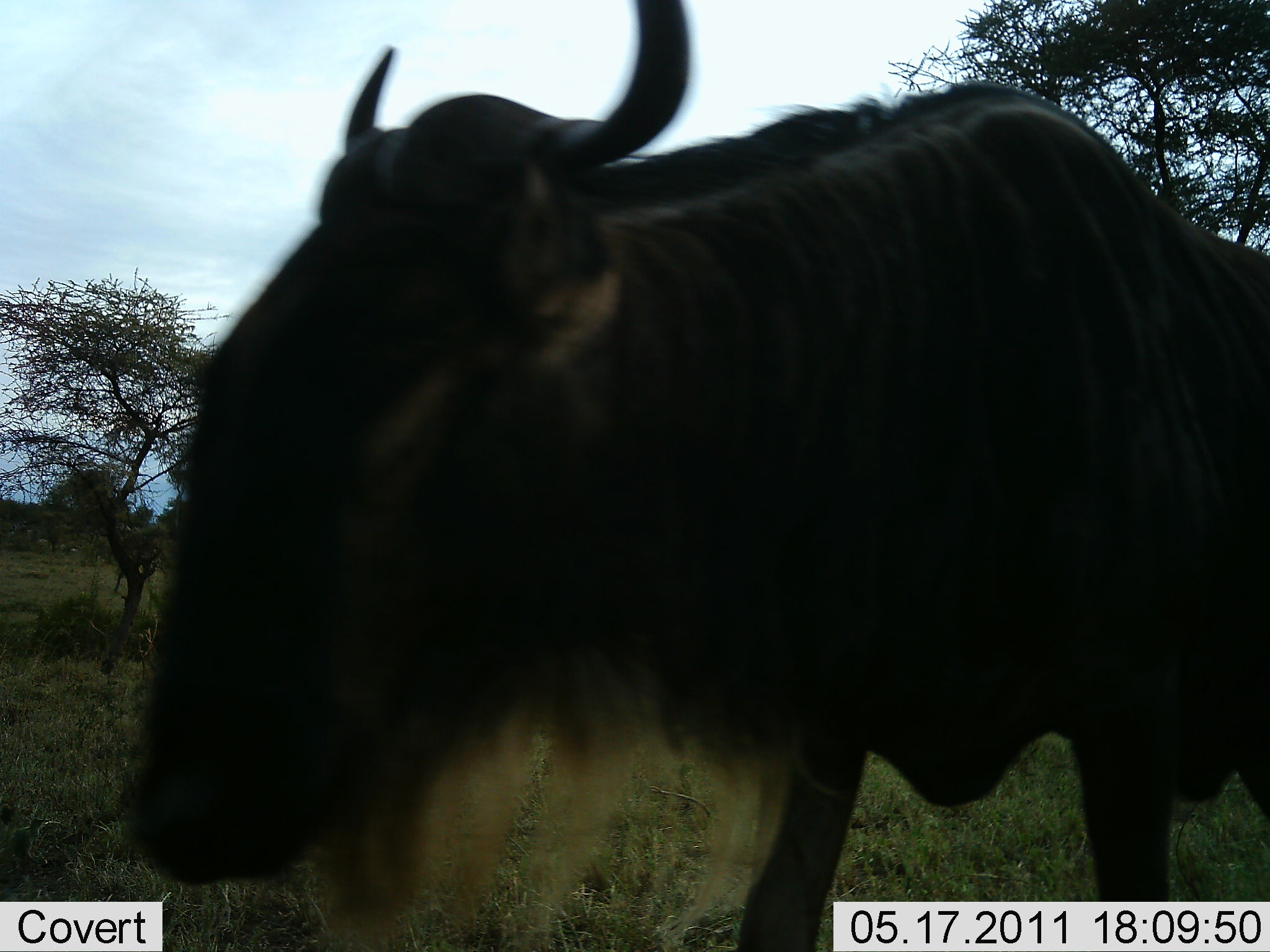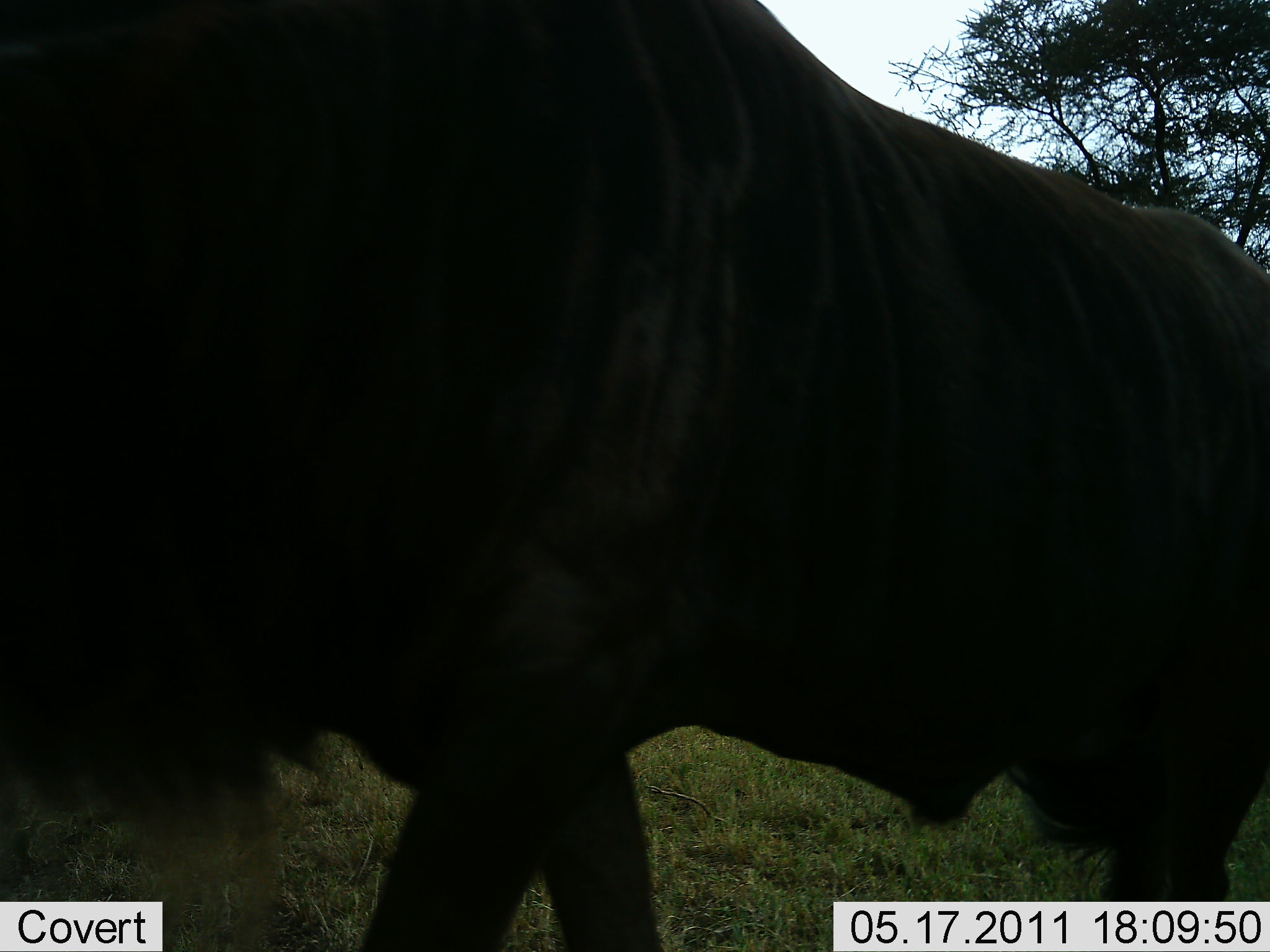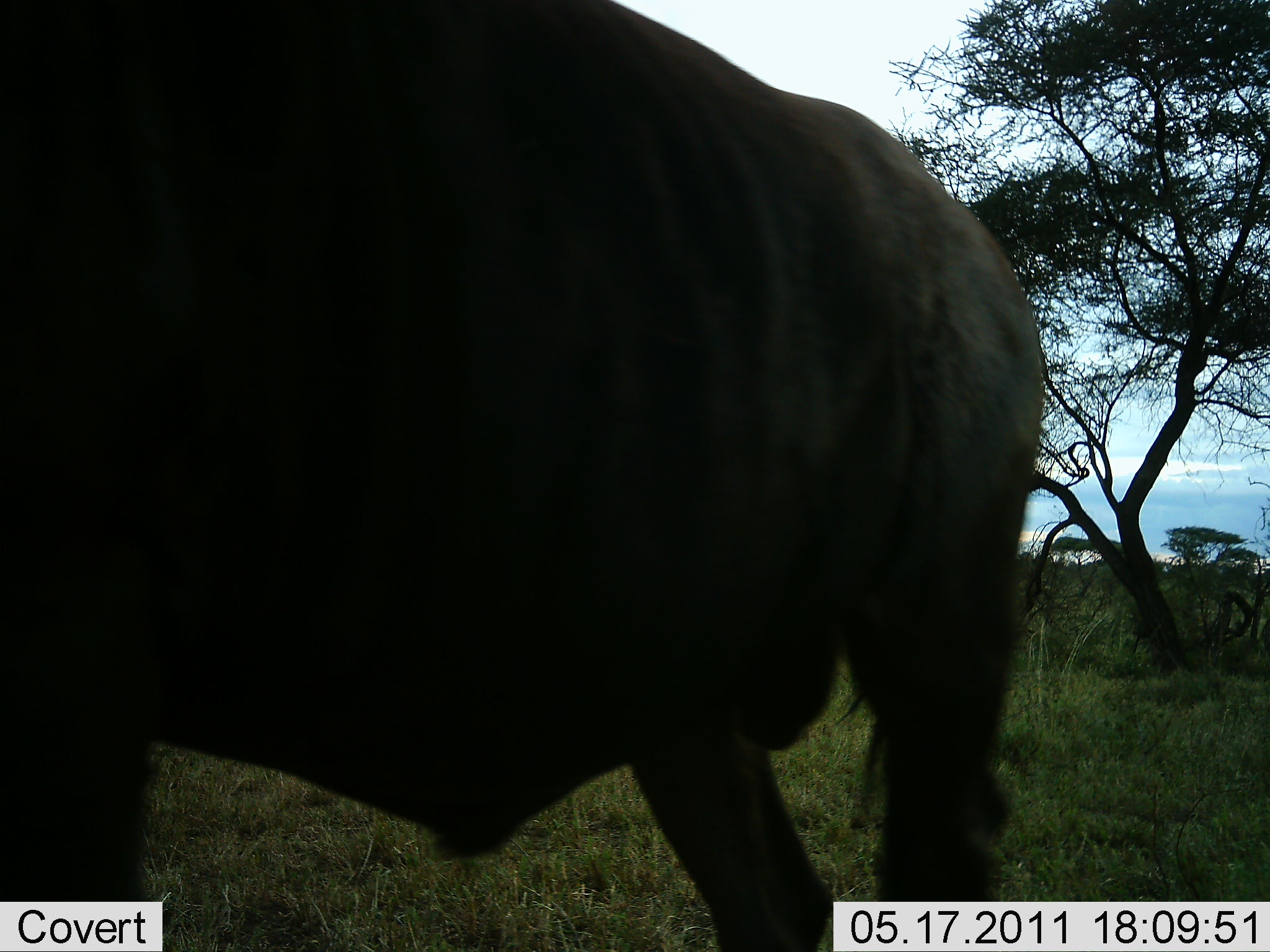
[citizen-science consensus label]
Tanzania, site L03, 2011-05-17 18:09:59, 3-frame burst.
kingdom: Animalia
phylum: Chordata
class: Mammalia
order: Artiodactyla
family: Bovidae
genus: Connochaetes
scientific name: Connochaetes taurinus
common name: blue wildebeest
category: wildebeest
Wildebeest (blue wildebeest) (Connochaetes taurinus), count 1. Behavior (volunteer vote fractions): standing 0%, resting 0%, moving 100%, interacting 0%. Young present (vote fraction): 0%. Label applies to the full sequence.